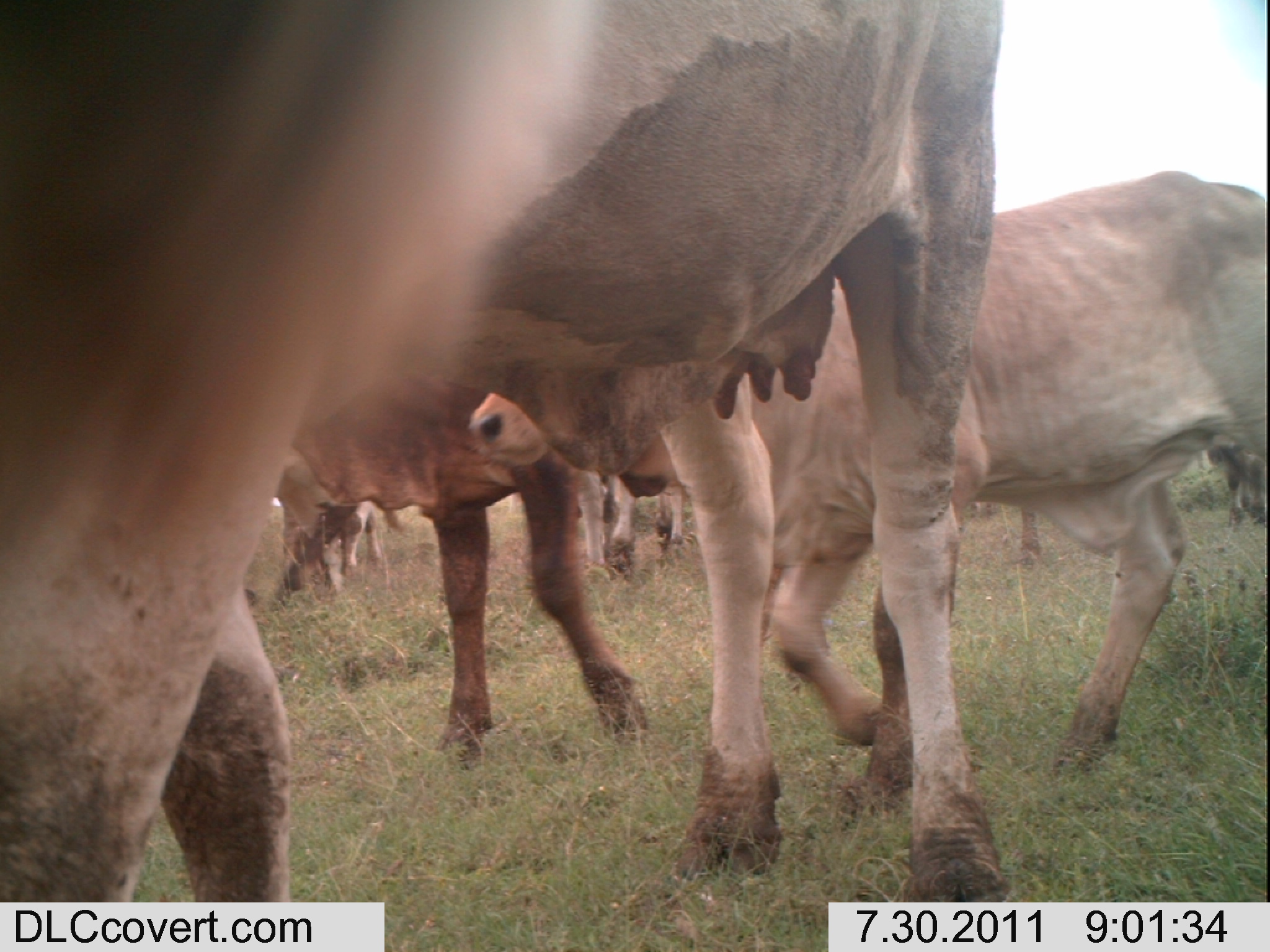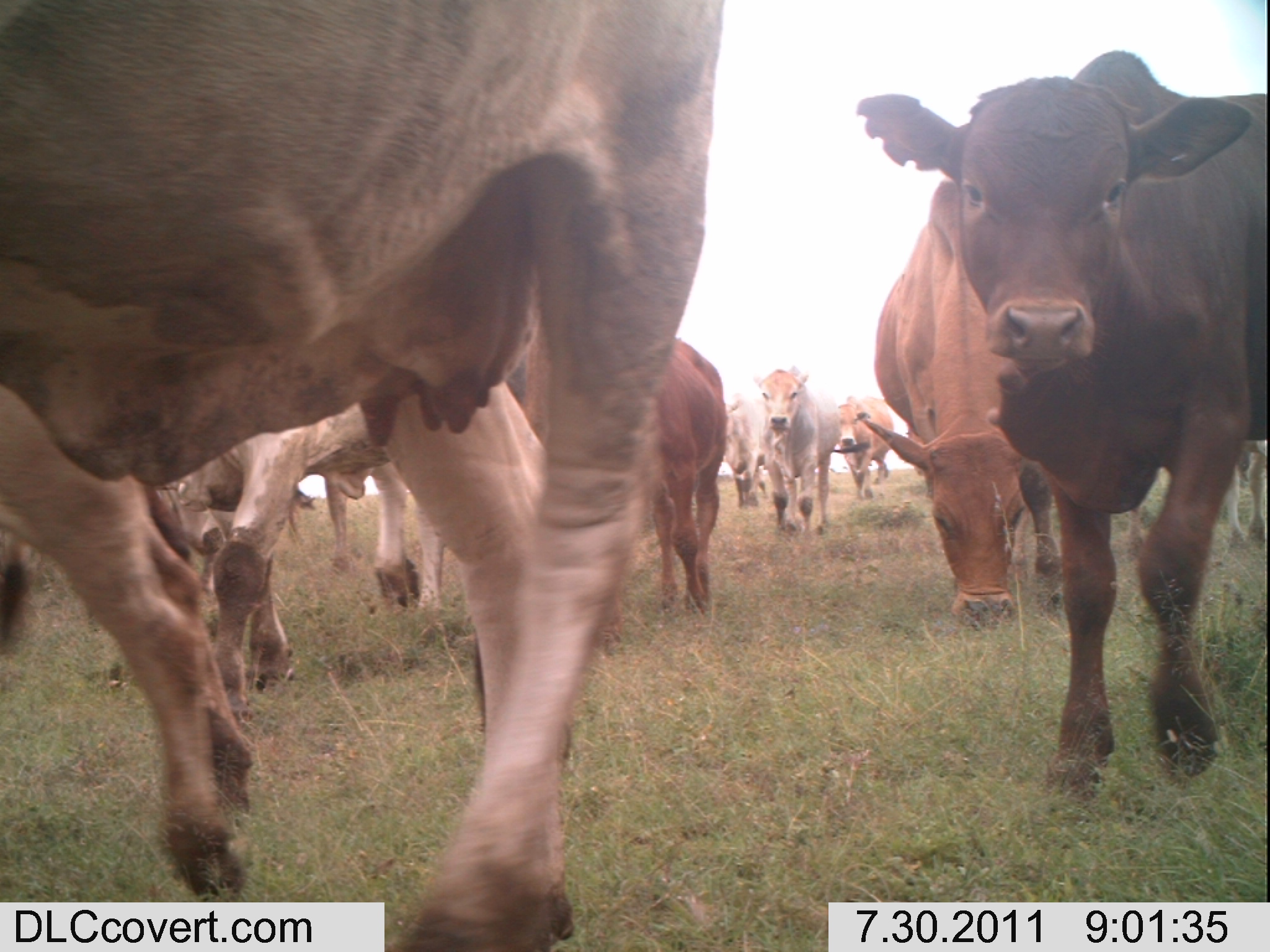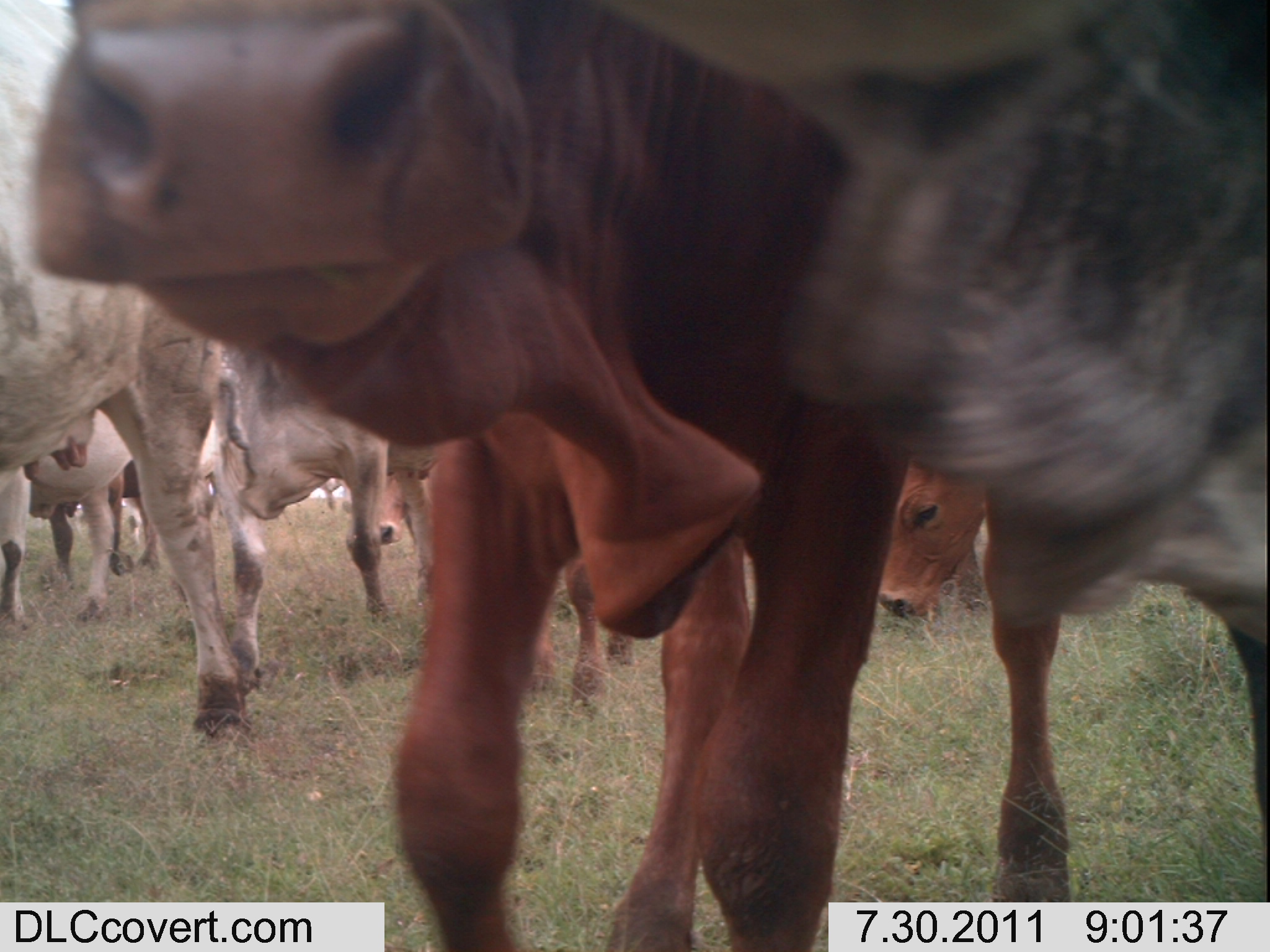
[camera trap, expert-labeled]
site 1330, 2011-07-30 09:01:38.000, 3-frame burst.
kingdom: Animalia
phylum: Chordata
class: Mammalia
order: Artiodactyla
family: Bovidae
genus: Bos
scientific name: Bos taurus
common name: domestic cattle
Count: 6.